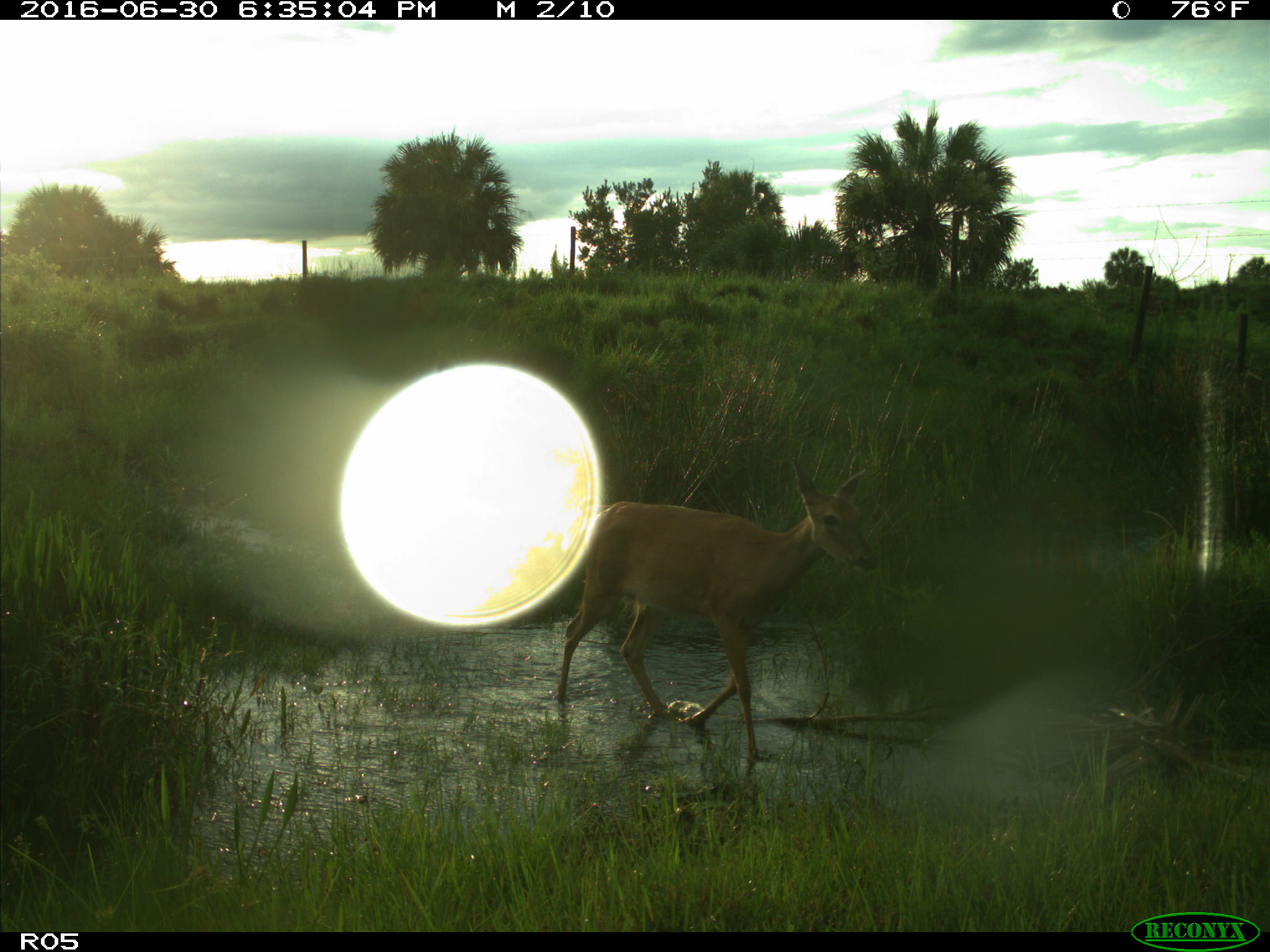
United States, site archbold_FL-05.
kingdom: Animalia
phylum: Chordata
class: Mammalia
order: Artiodactyla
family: Cervidae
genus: Odocoileus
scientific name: Odocoileus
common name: deer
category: unidentified deer